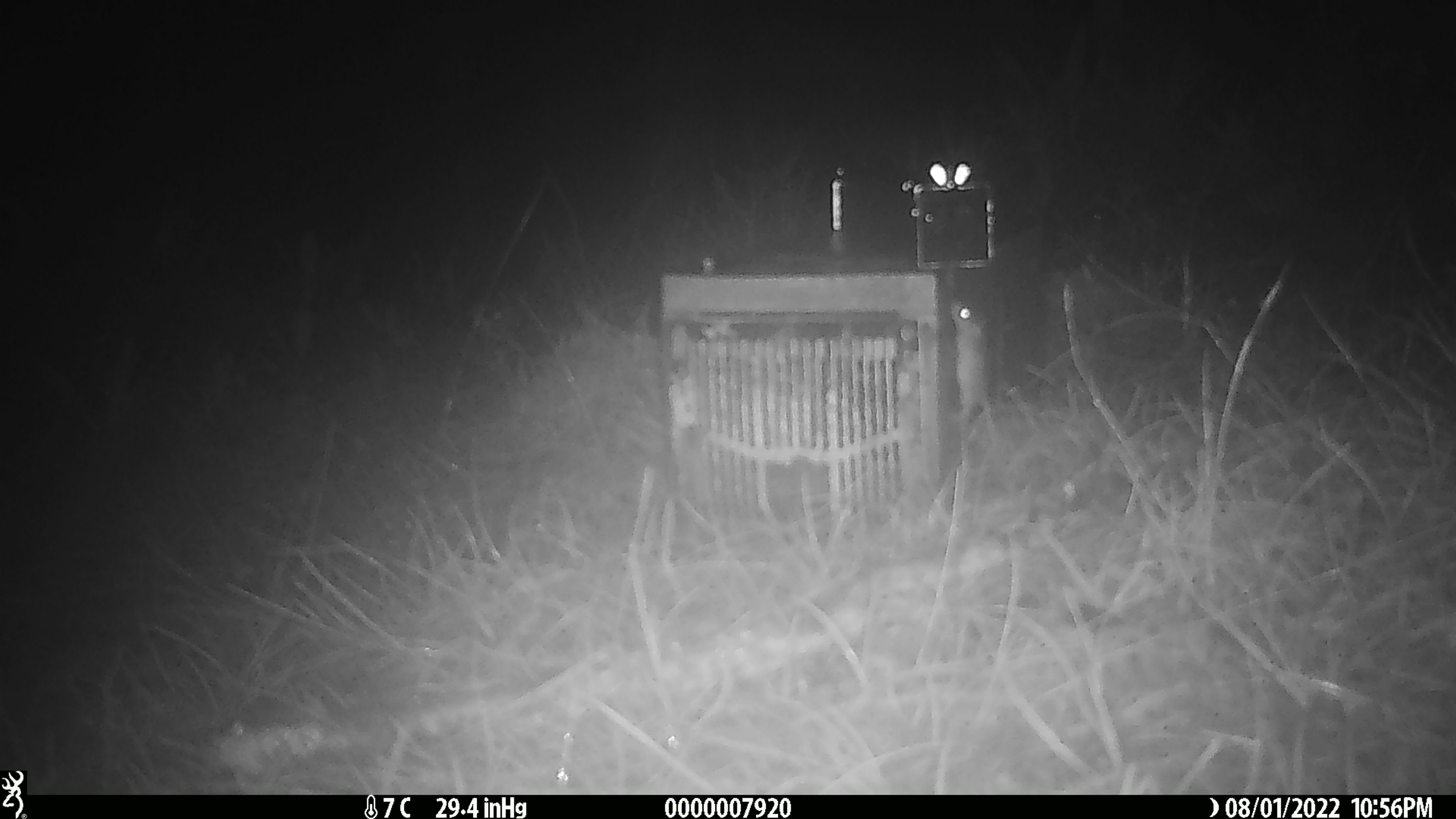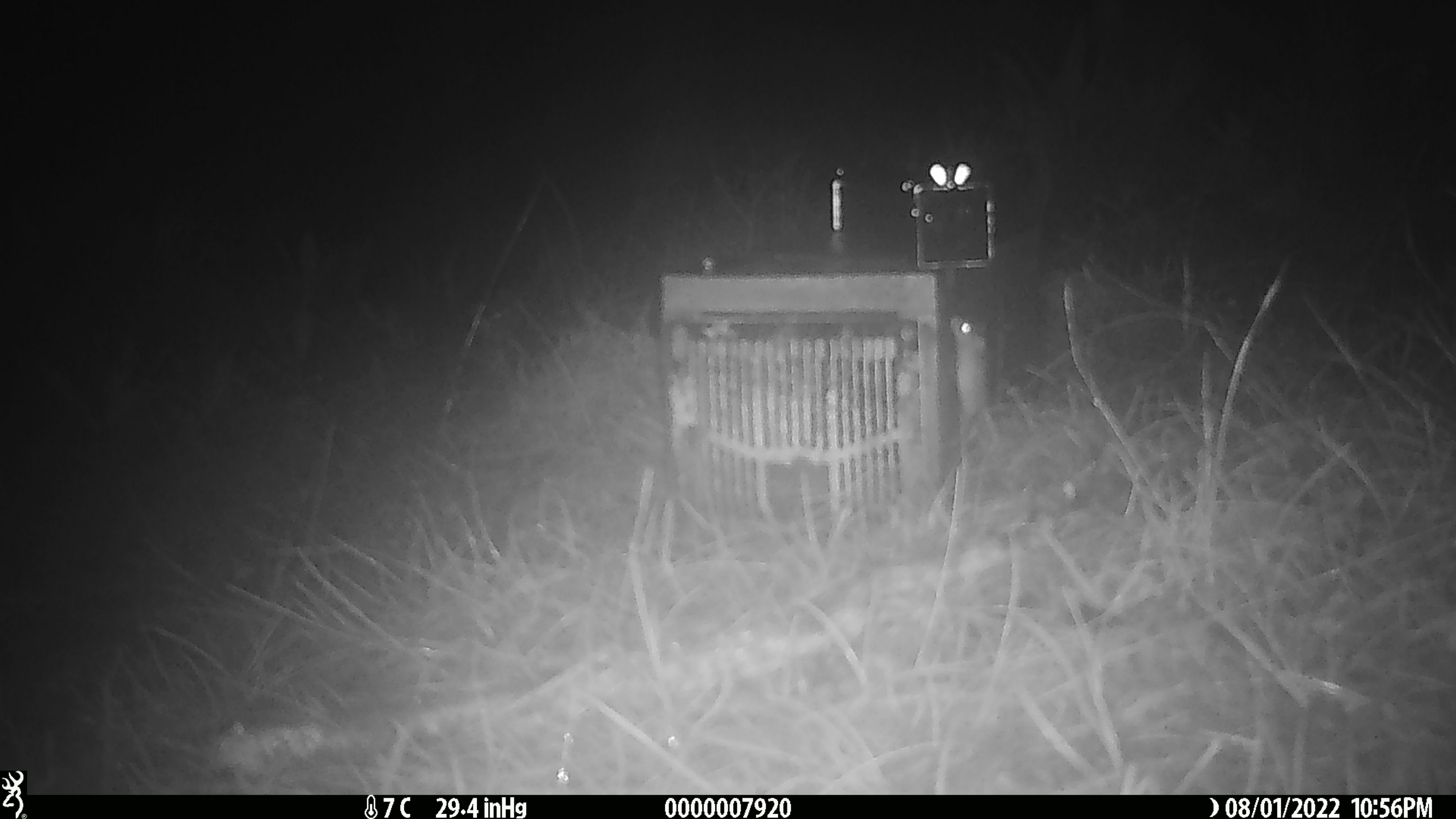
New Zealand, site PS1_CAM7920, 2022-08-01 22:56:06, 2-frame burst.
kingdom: Animalia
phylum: Chordata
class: Mammalia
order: Rodentia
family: Muridae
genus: Mus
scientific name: Mus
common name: mouse